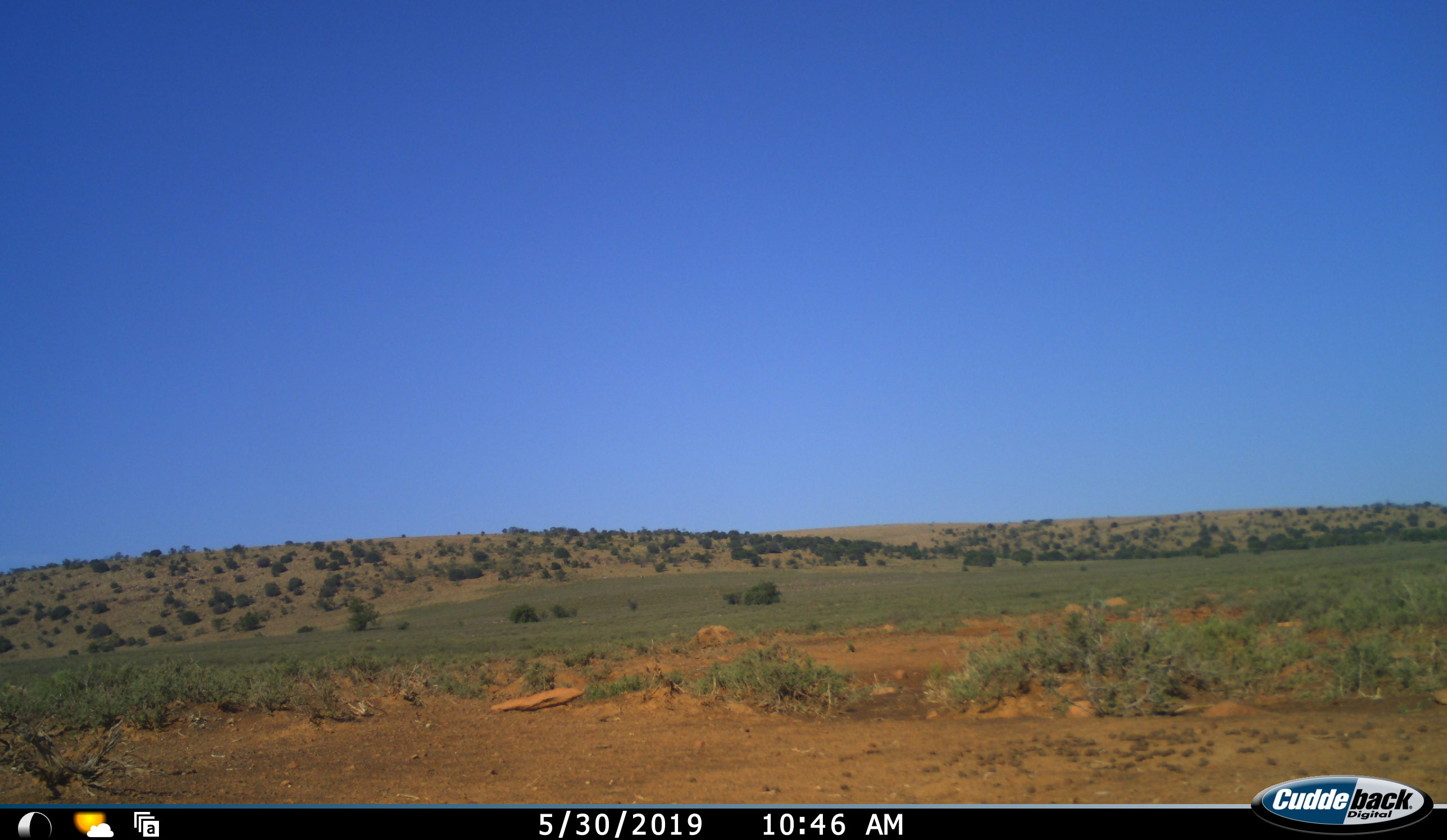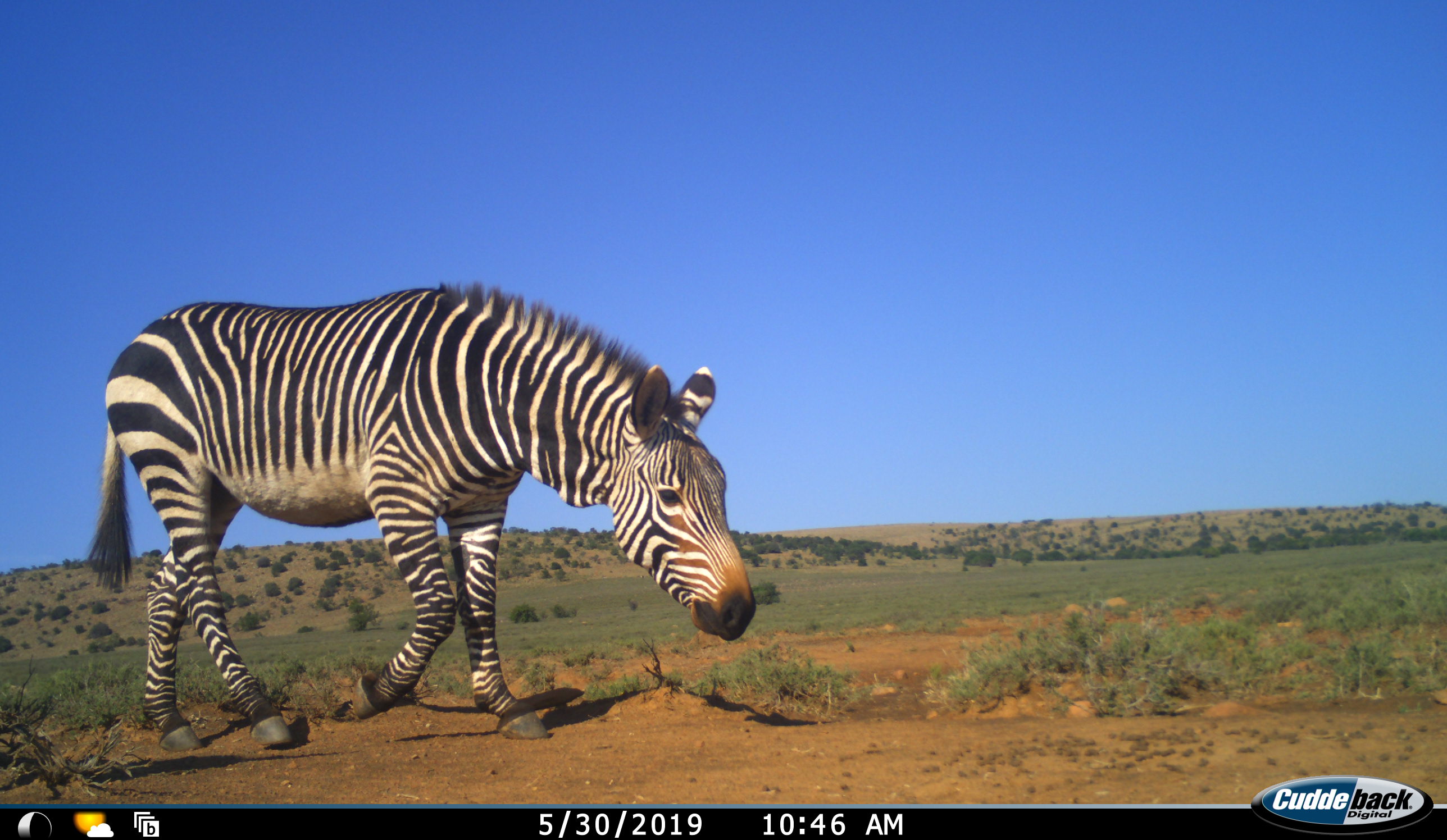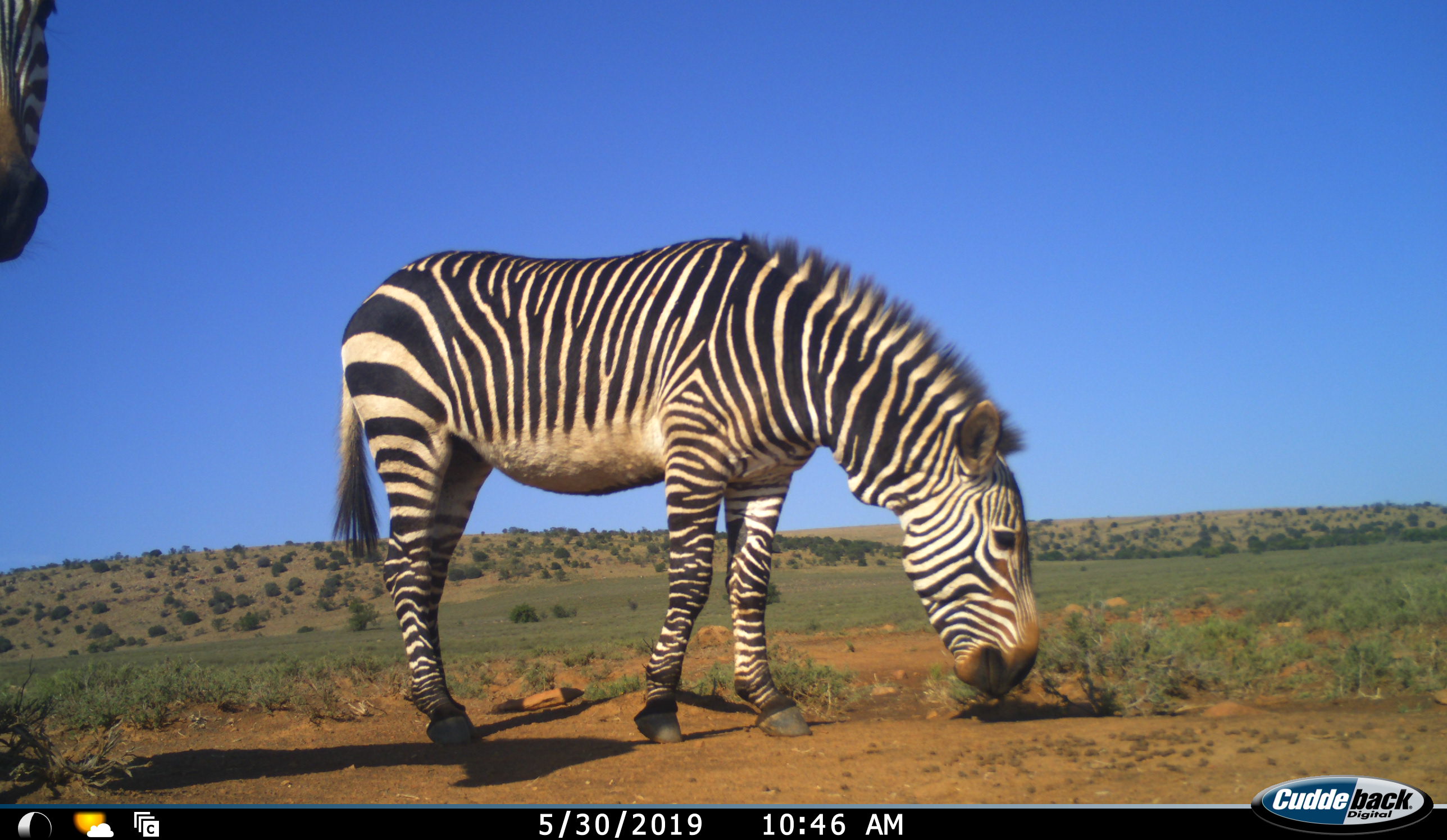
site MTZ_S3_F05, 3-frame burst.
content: unidentified animal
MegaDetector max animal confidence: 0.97